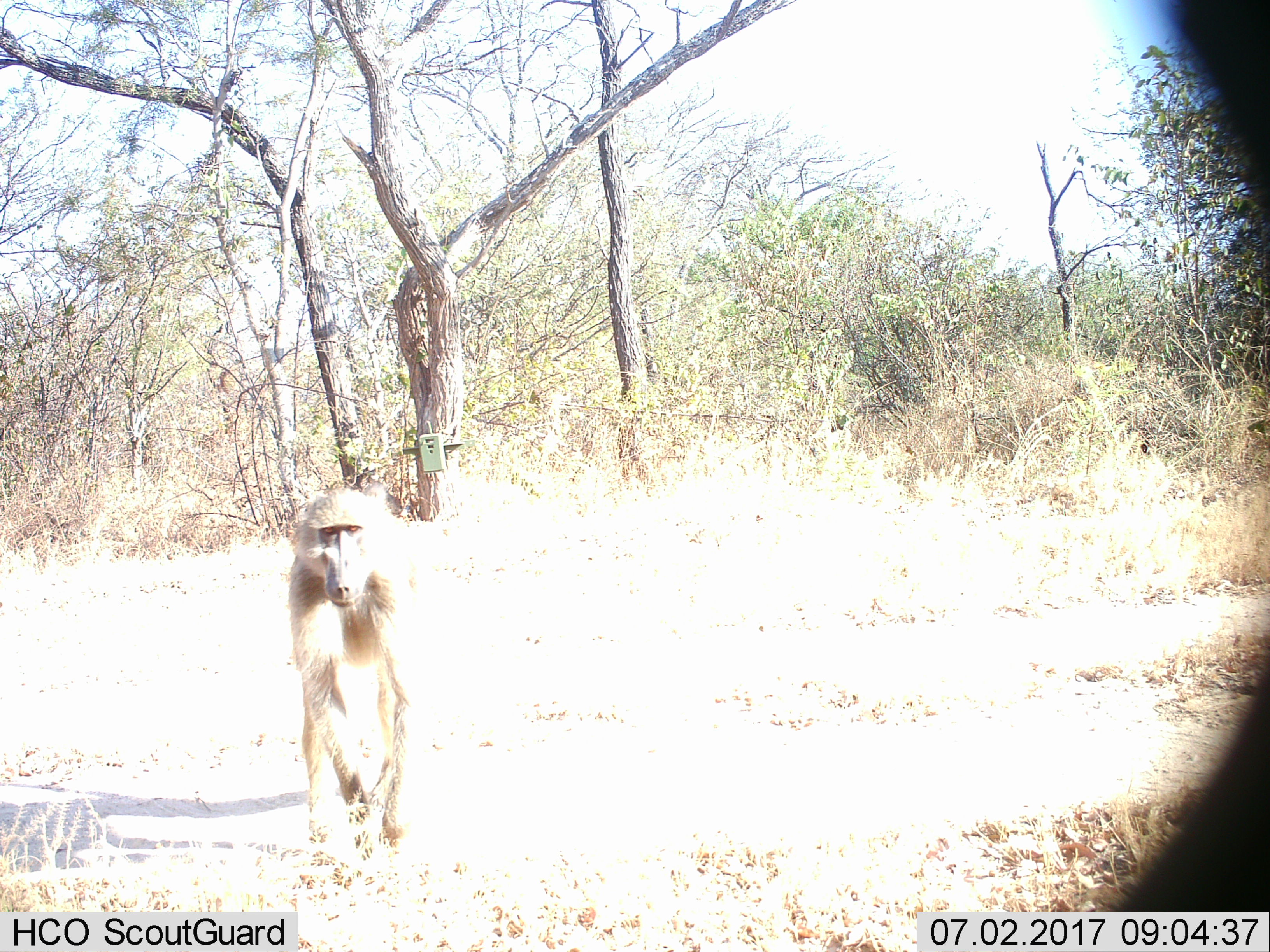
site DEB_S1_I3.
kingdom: Animalia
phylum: Chordata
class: Mammalia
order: Primates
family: Cercopithecidae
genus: Papio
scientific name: Papio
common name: baboon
Baboon (Papio), count 1. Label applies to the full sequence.